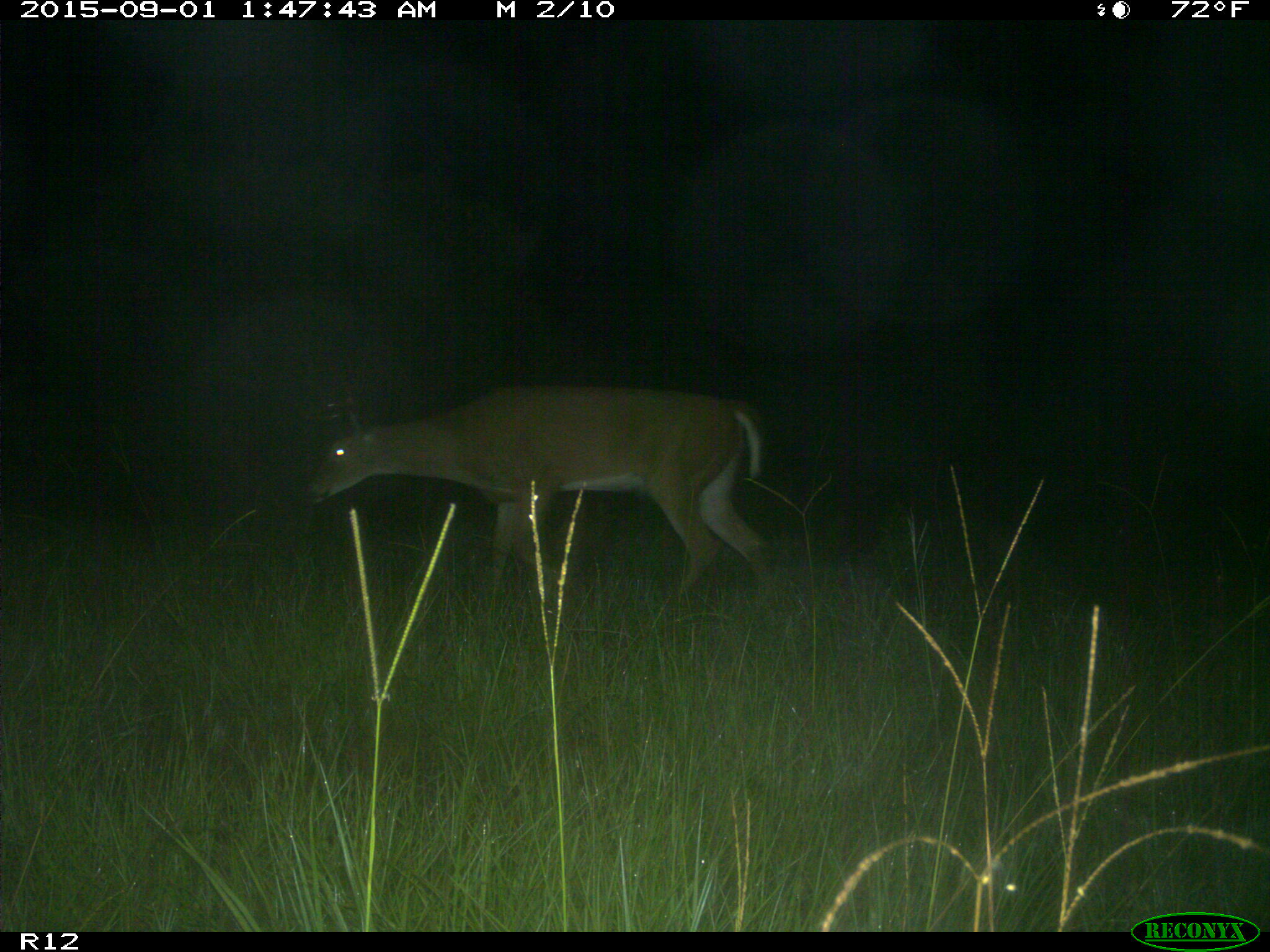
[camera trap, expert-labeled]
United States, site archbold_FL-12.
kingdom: Animalia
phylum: Chordata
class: Mammalia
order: Artiodactyla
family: Cervidae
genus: Odocoileus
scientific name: Odocoileus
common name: deer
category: unidentified deer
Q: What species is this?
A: Unidentified deer (deer) (Odocoileus).